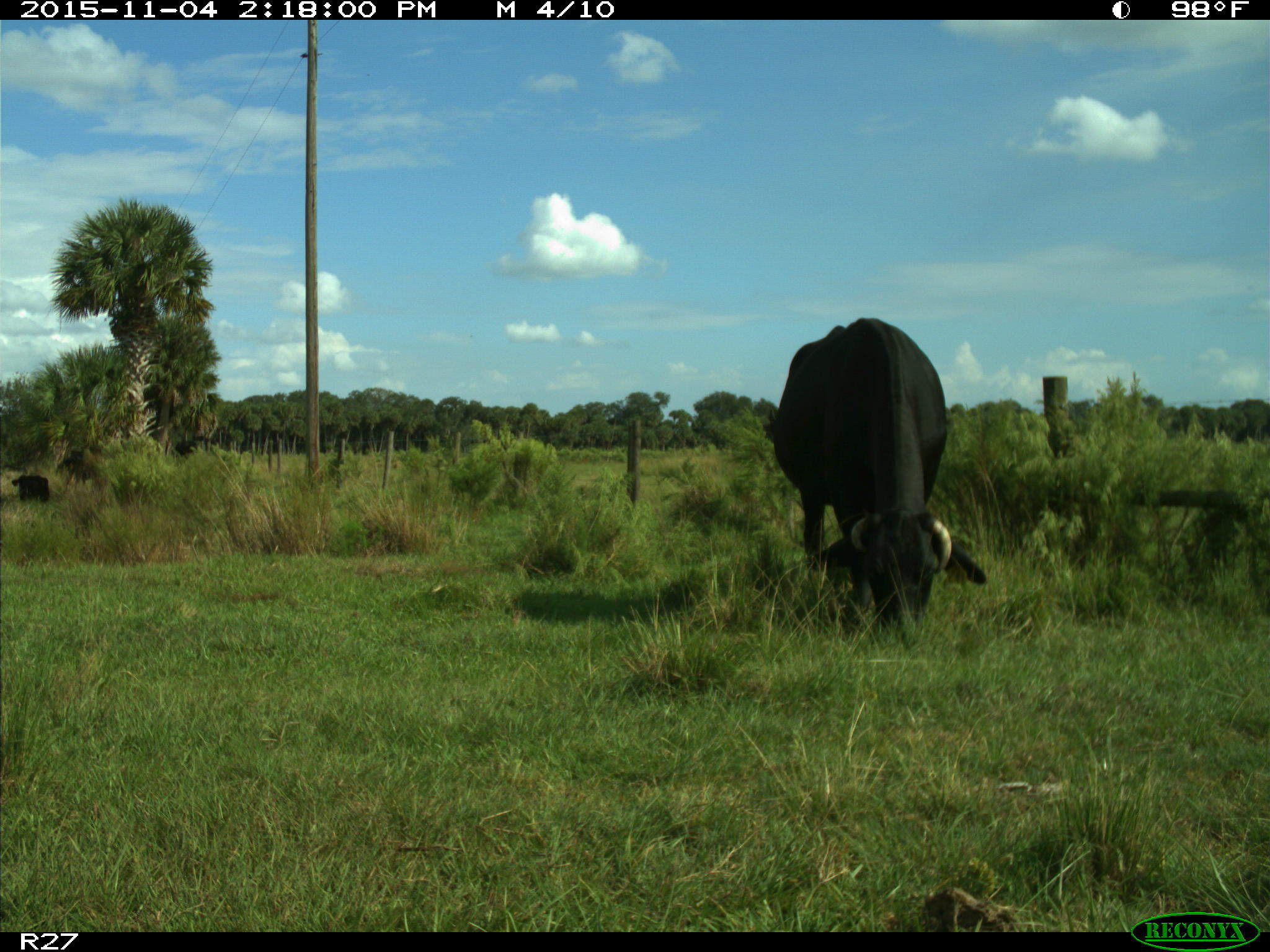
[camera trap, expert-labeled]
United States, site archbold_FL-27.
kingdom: Animalia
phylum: Chordata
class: Mammalia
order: Artiodactyla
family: Bovidae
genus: Bos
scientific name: Bos taurus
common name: domestic cow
Bos taurus (domestic cow).